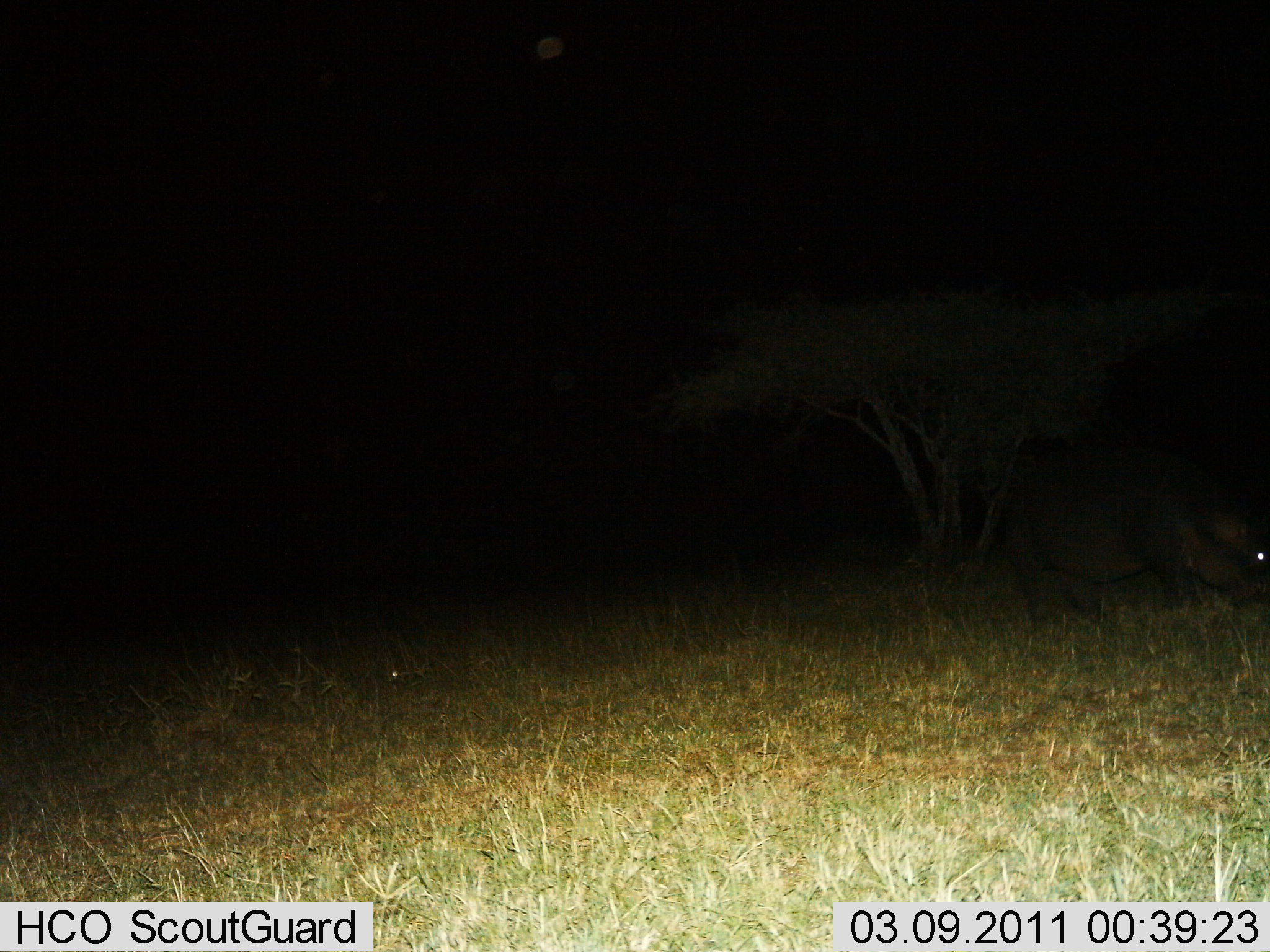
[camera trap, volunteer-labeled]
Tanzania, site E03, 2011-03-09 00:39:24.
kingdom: Animalia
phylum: Chordata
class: Mammalia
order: Artiodactyla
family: Hippopotamidae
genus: Hippopotamus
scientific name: Hippopotamus amphibius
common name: hippopotamus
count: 1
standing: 57%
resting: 0%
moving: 0%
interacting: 0%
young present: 0%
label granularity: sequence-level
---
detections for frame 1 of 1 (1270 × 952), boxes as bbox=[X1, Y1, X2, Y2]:
animal: bbox=[1004, 450, 1270, 627]